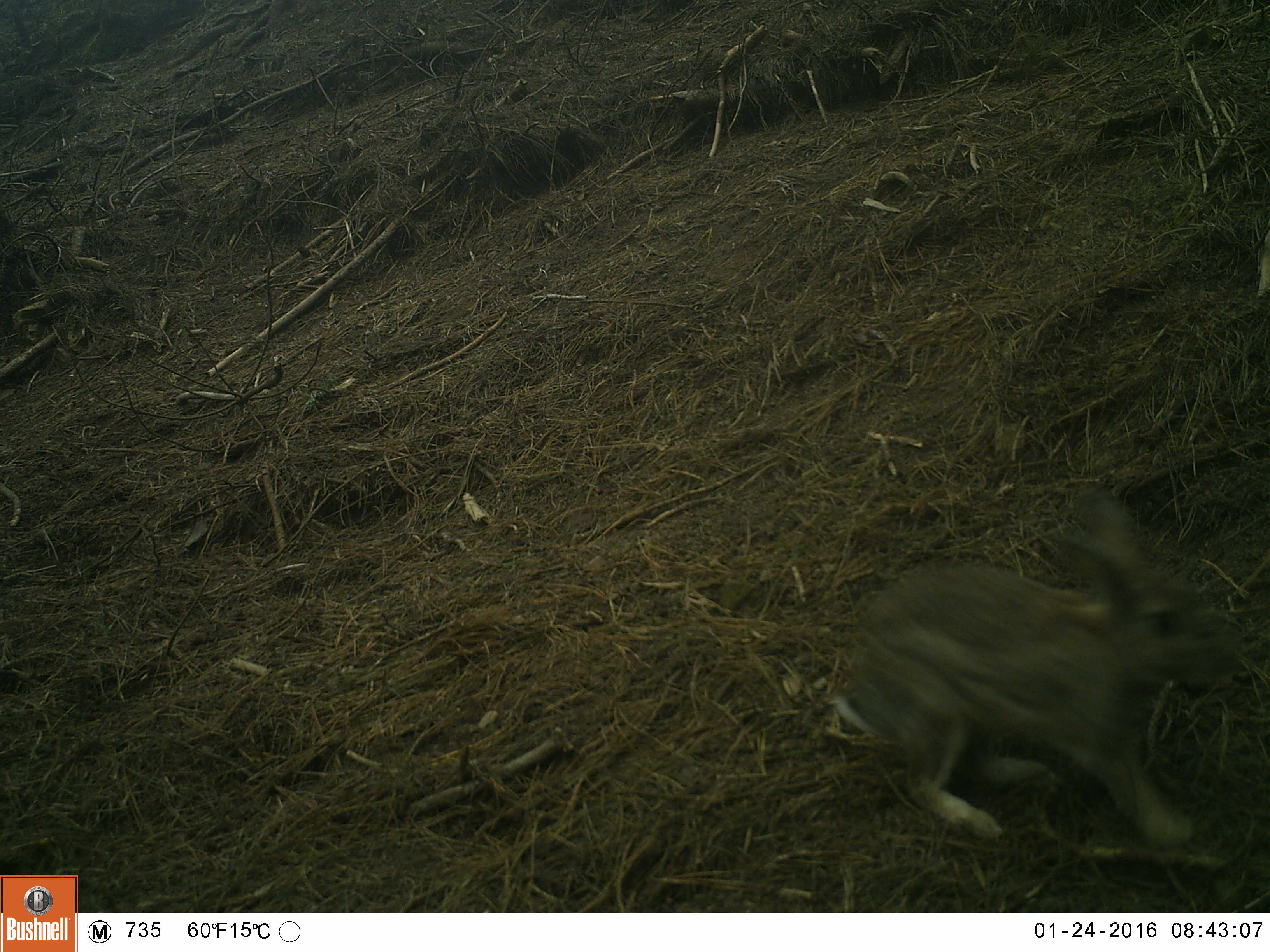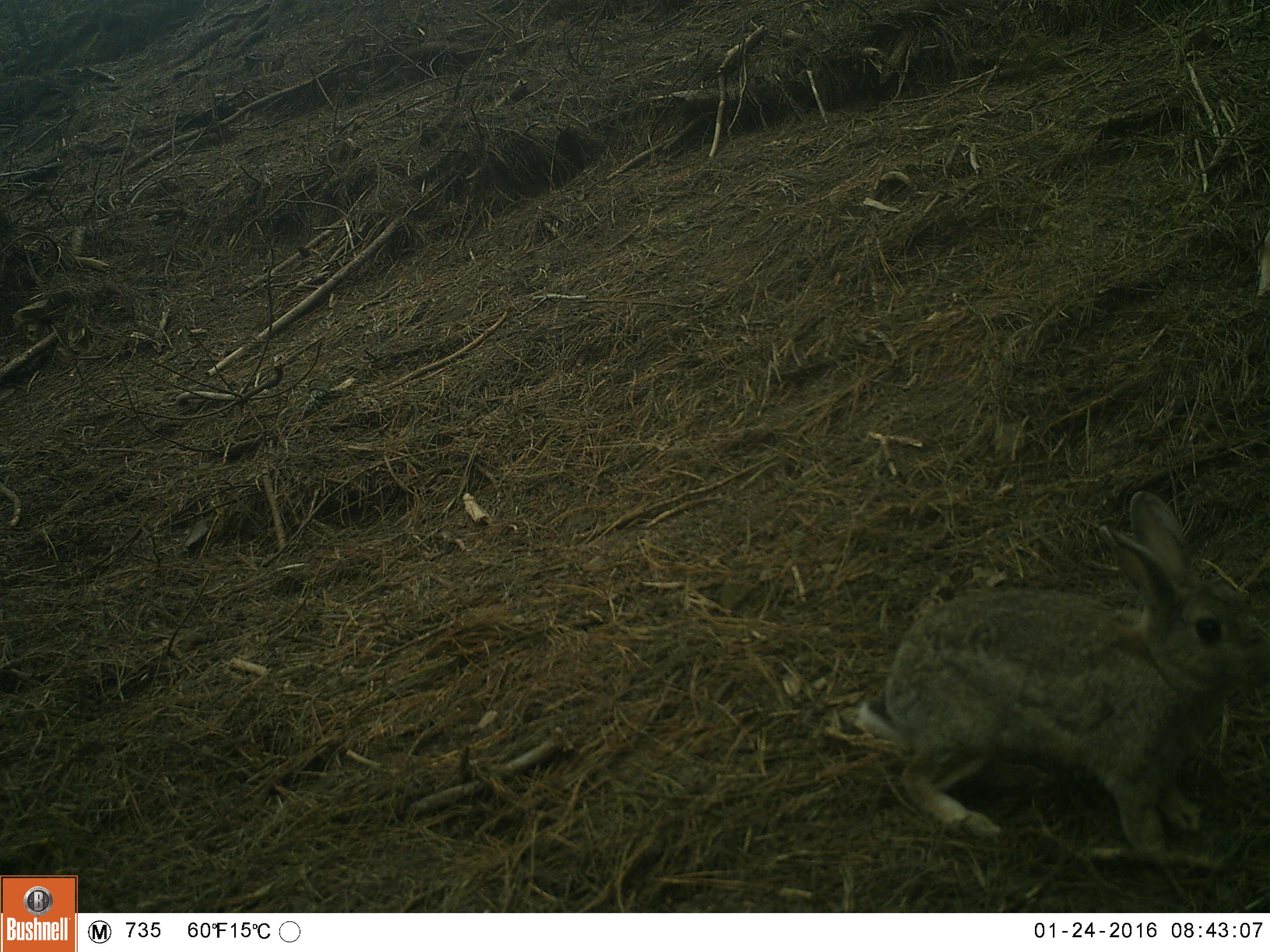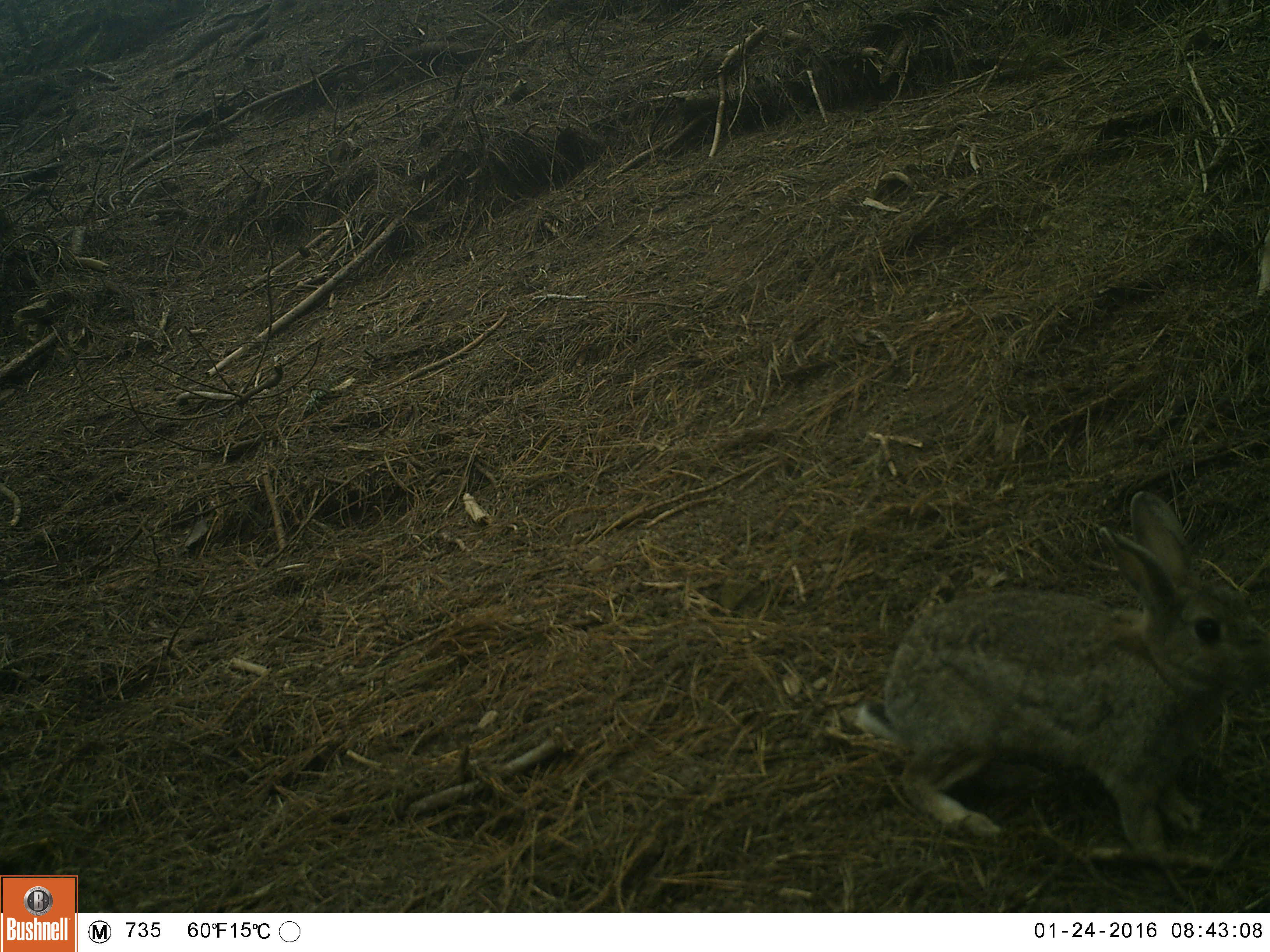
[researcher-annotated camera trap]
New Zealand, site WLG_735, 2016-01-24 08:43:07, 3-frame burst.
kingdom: Animalia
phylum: Chordata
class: Mammalia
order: Lagomorpha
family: Leporidae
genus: Oryctolagus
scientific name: Oryctolagus cuniculus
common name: european rabbit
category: rabbit